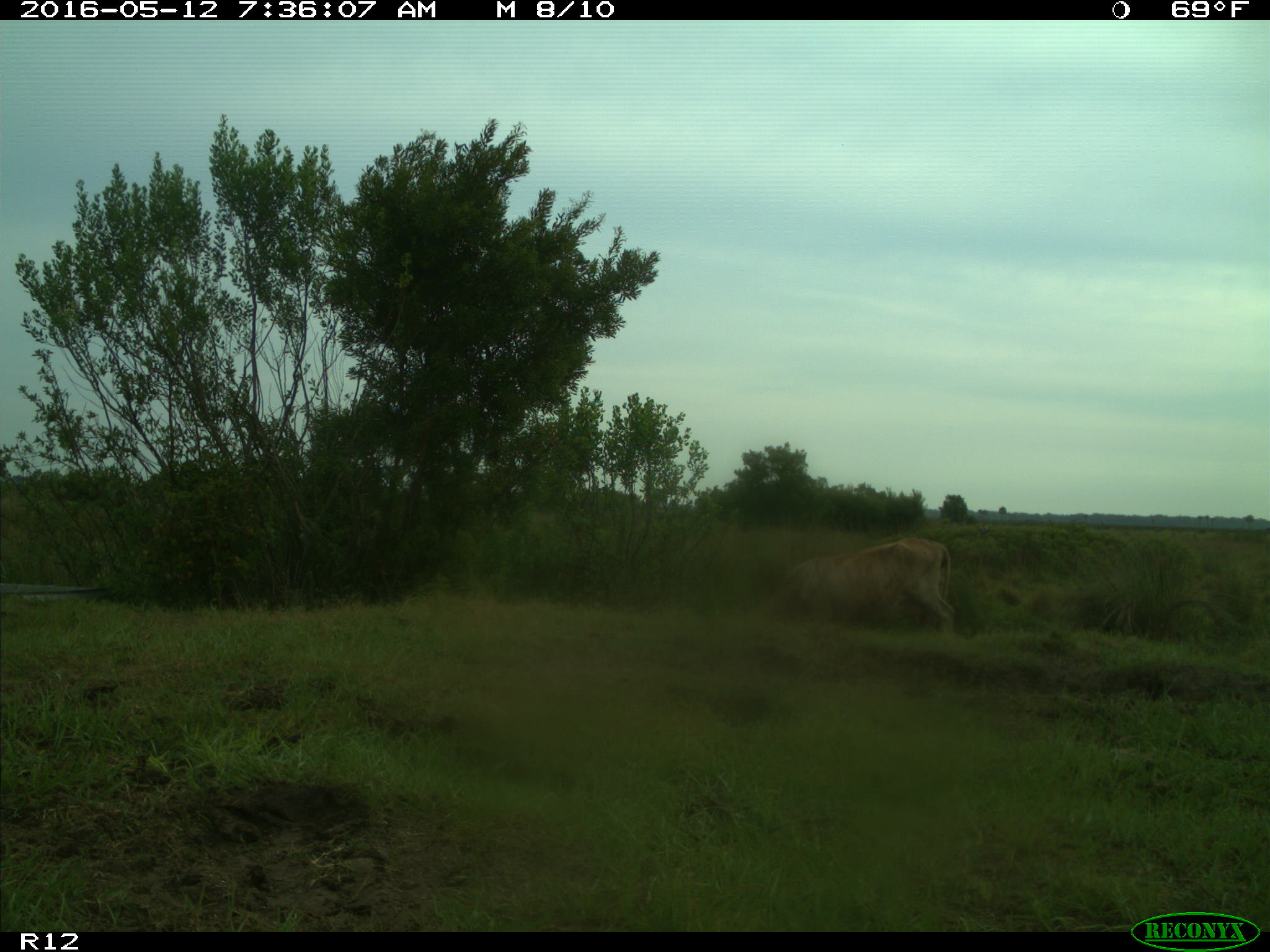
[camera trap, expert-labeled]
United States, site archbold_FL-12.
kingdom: Animalia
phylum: Chordata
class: Mammalia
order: Artiodactyla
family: Bovidae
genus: Bos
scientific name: Bos taurus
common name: domestic cow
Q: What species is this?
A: Bos taurus (domestic cow).